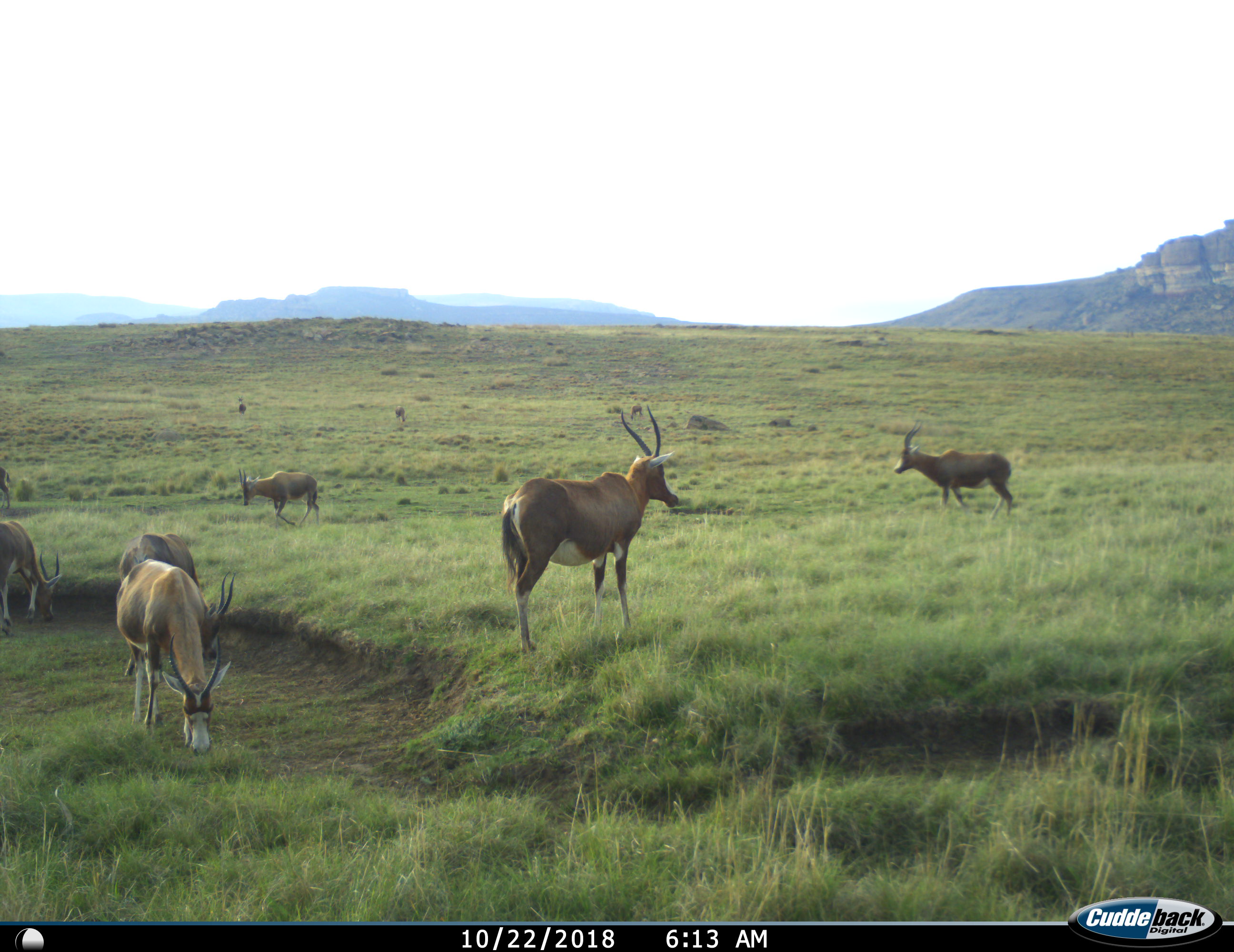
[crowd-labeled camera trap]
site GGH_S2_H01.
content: unidentified animal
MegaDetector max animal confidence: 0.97